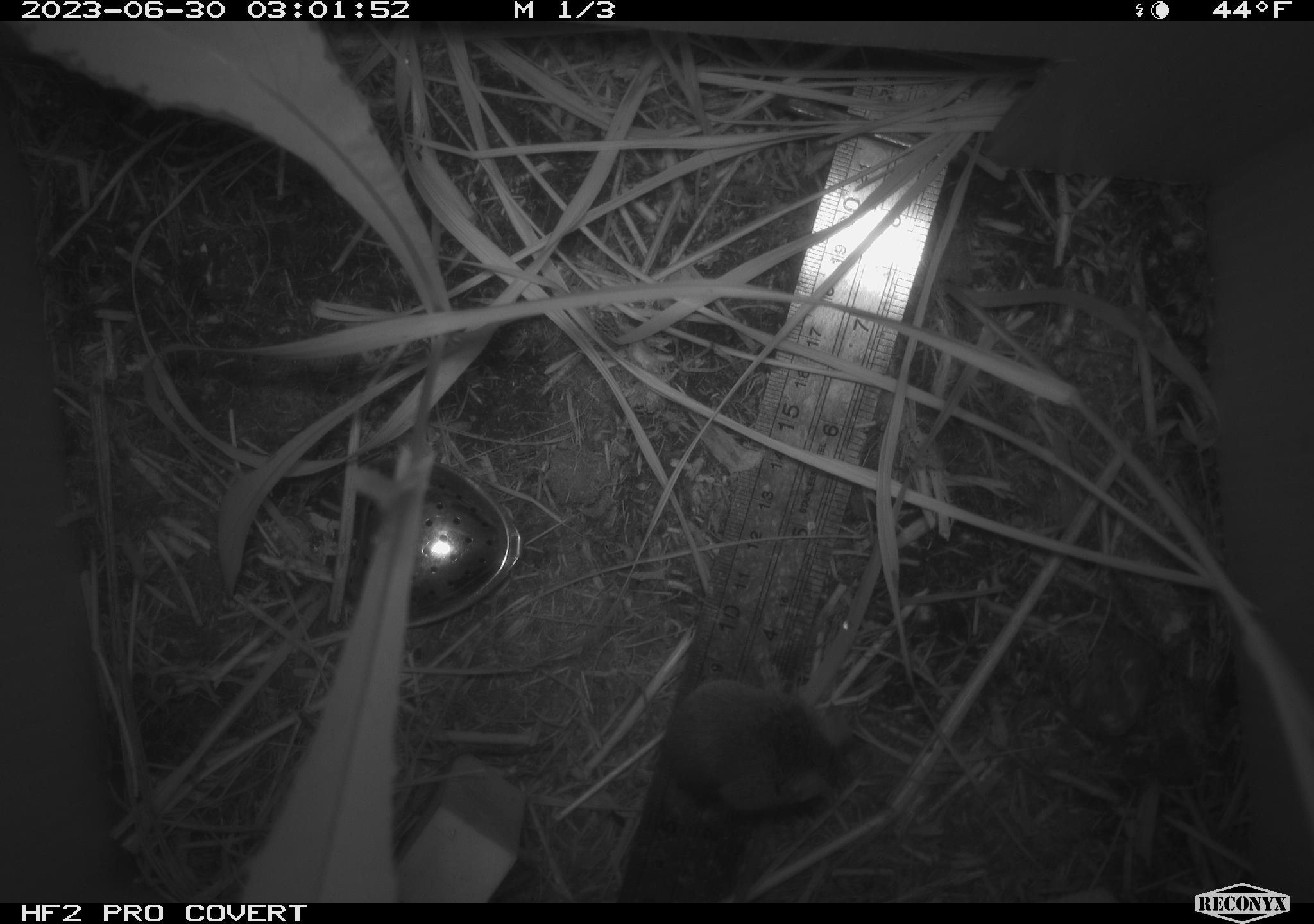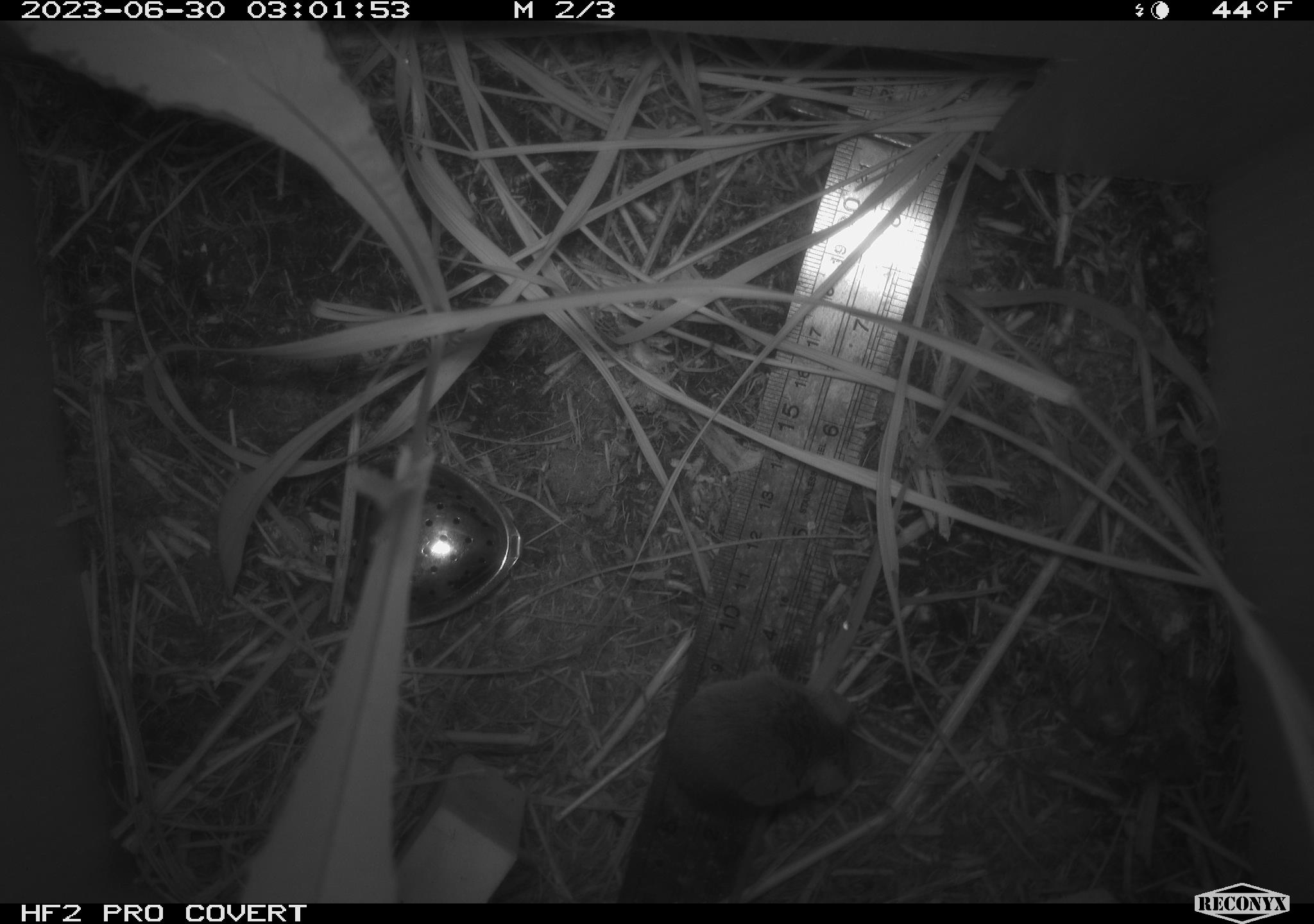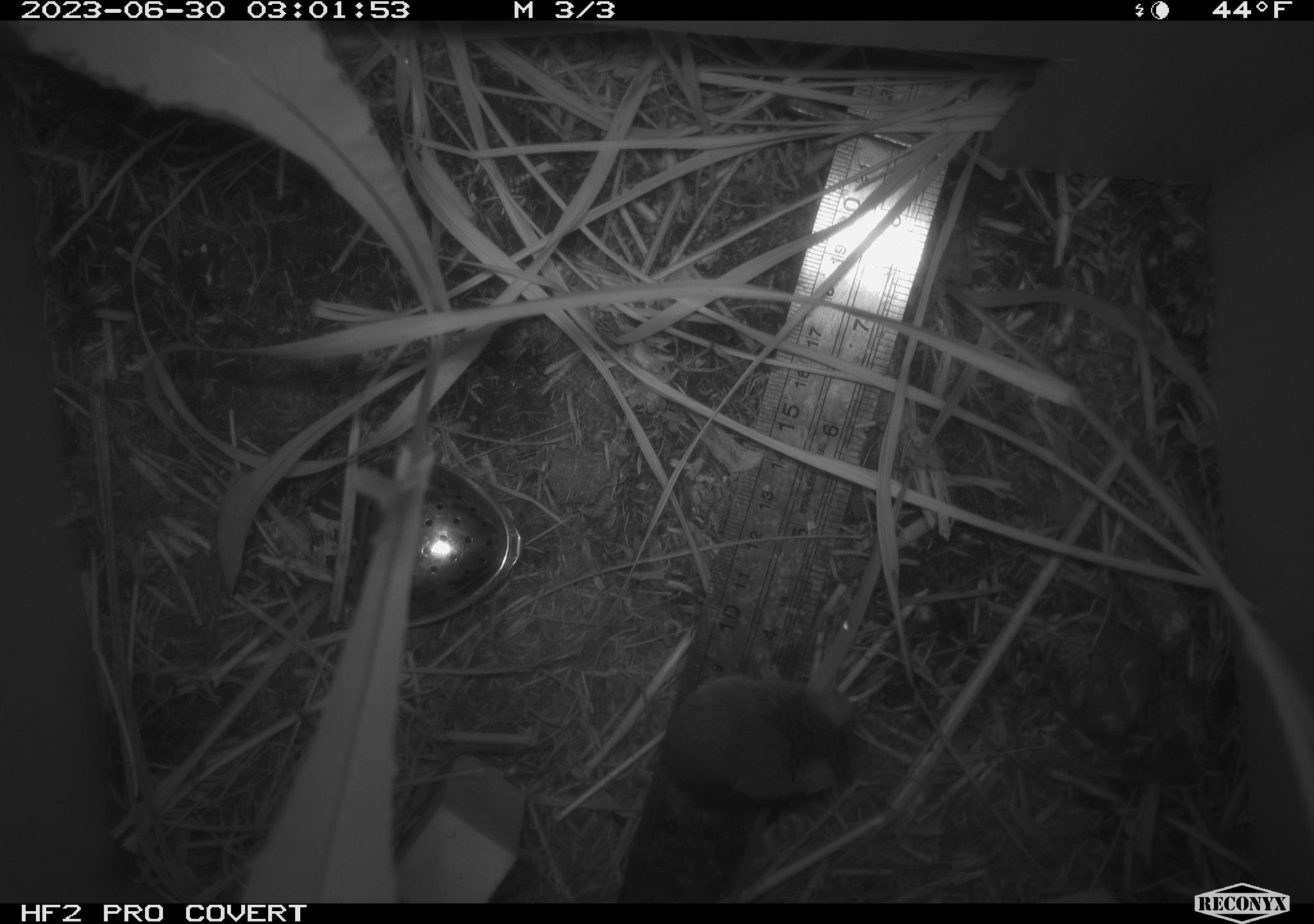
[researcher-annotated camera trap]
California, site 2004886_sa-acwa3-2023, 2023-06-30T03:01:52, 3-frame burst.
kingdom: Animalia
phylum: Chordata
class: Mammalia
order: Rodentia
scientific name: Rodentia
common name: mouse species